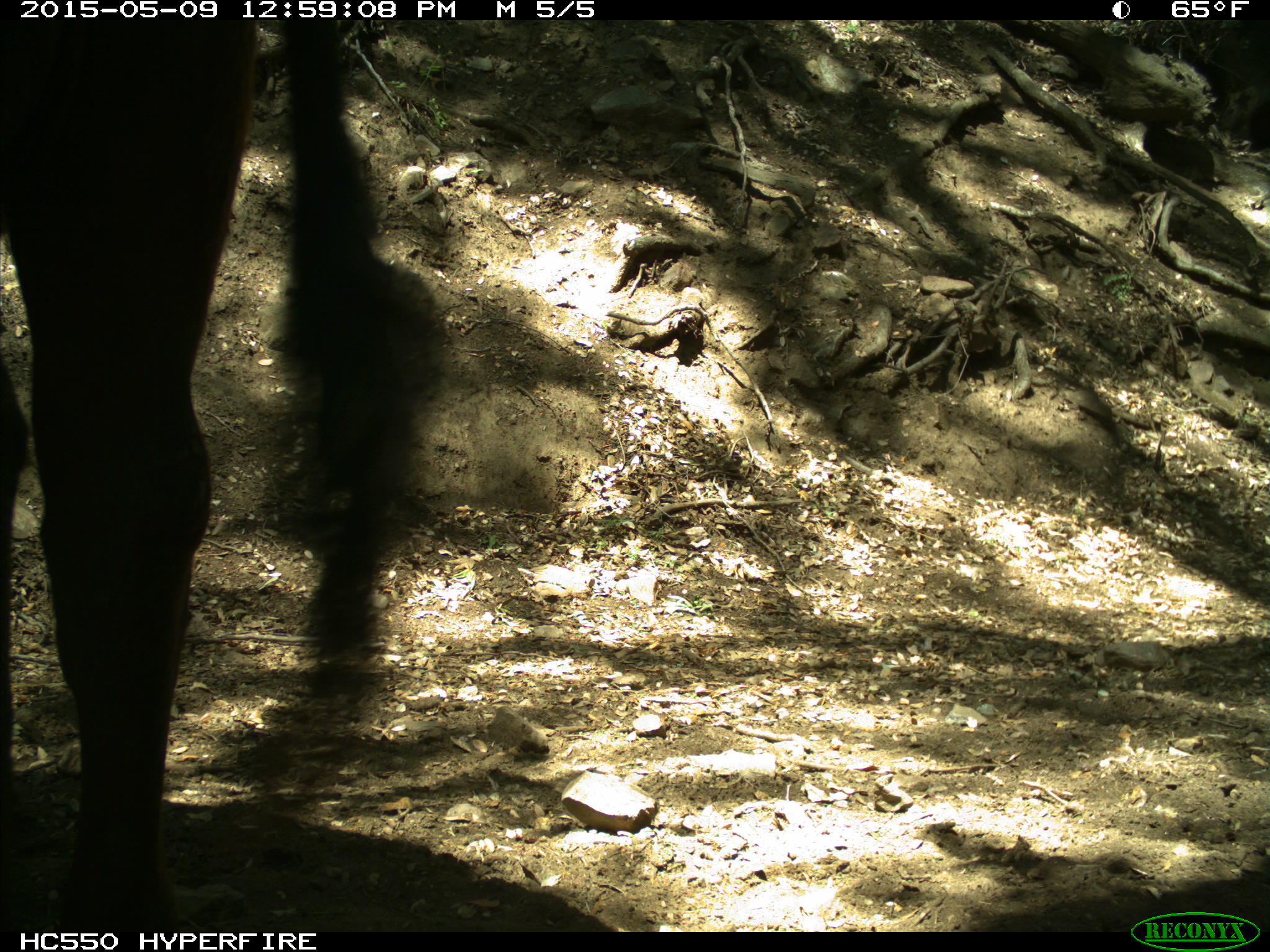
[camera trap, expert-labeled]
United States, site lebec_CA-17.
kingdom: Animalia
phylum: Chordata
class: Mammalia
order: Artiodactyla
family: Bovidae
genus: Bos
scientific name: Bos taurus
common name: domestic cow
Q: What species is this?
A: Bos taurus (domestic cow).